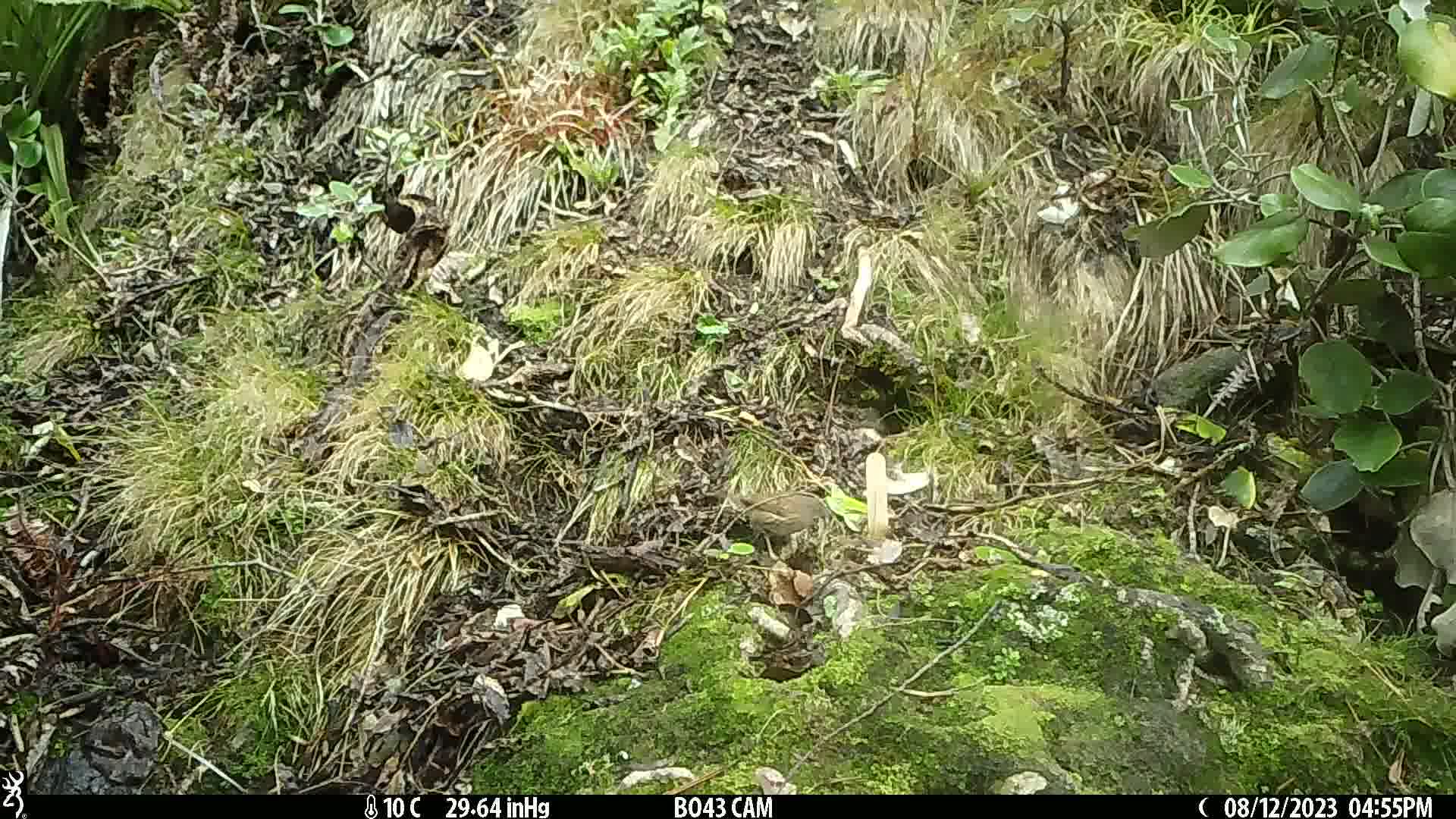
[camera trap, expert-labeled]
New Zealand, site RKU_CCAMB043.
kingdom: Animalia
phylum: Chordata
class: Aves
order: Passeriformes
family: Prunellidae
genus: Prunella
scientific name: Prunella modularis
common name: dunnock